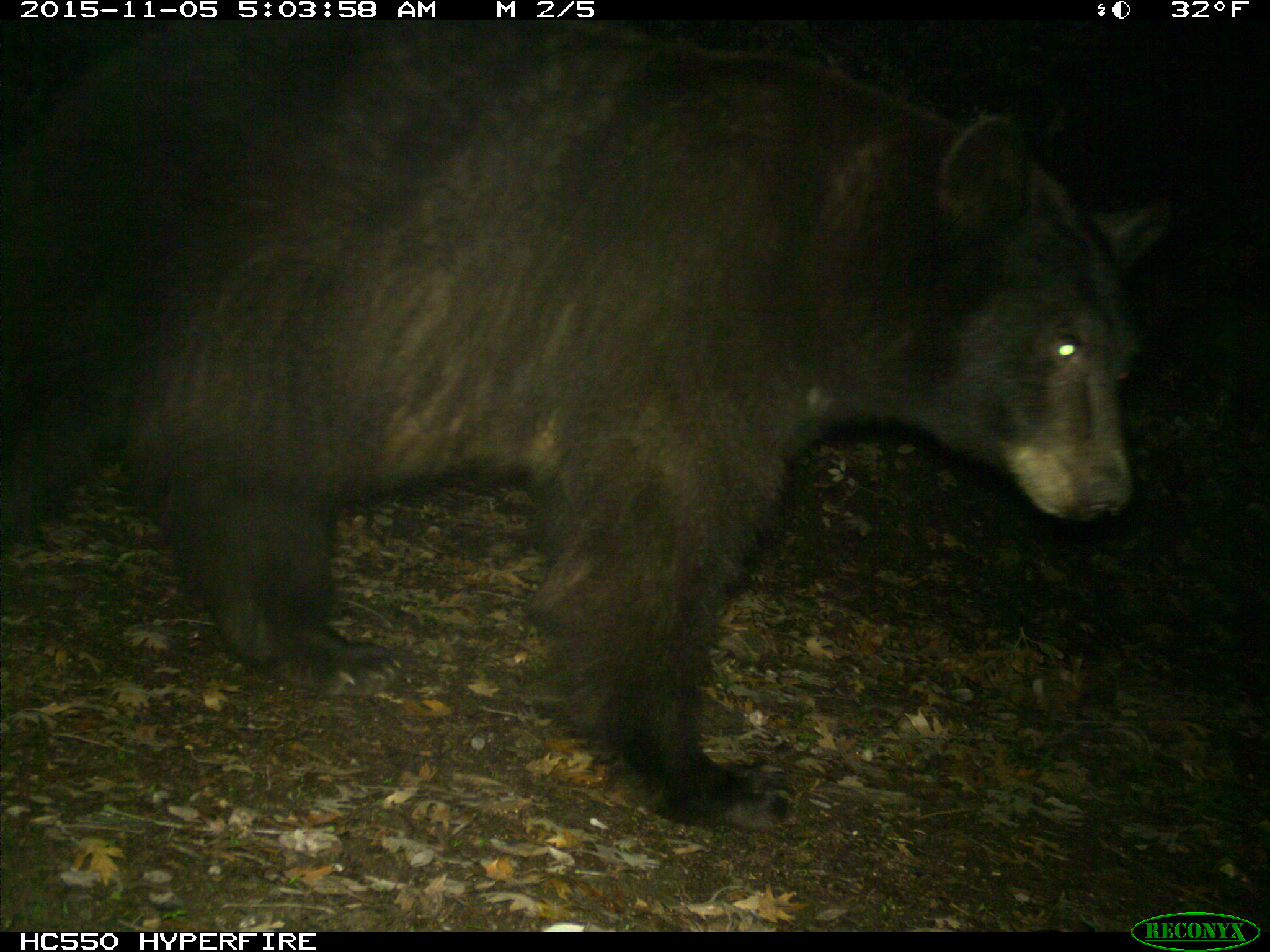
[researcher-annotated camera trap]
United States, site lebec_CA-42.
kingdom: Animalia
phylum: Chordata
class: Mammalia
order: Carnivora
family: Ursidae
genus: Ursus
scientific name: Ursus americanus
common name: american black bear